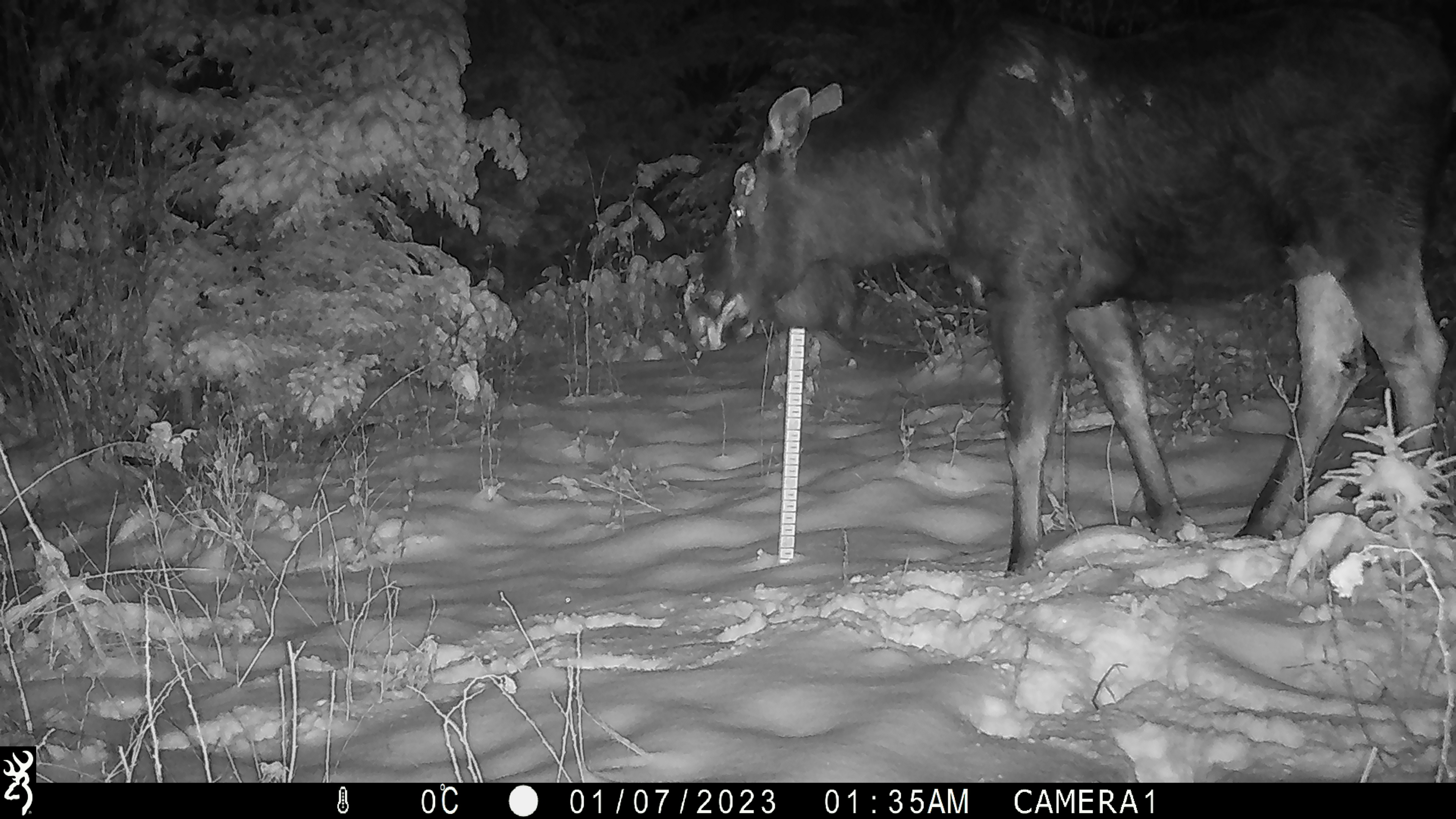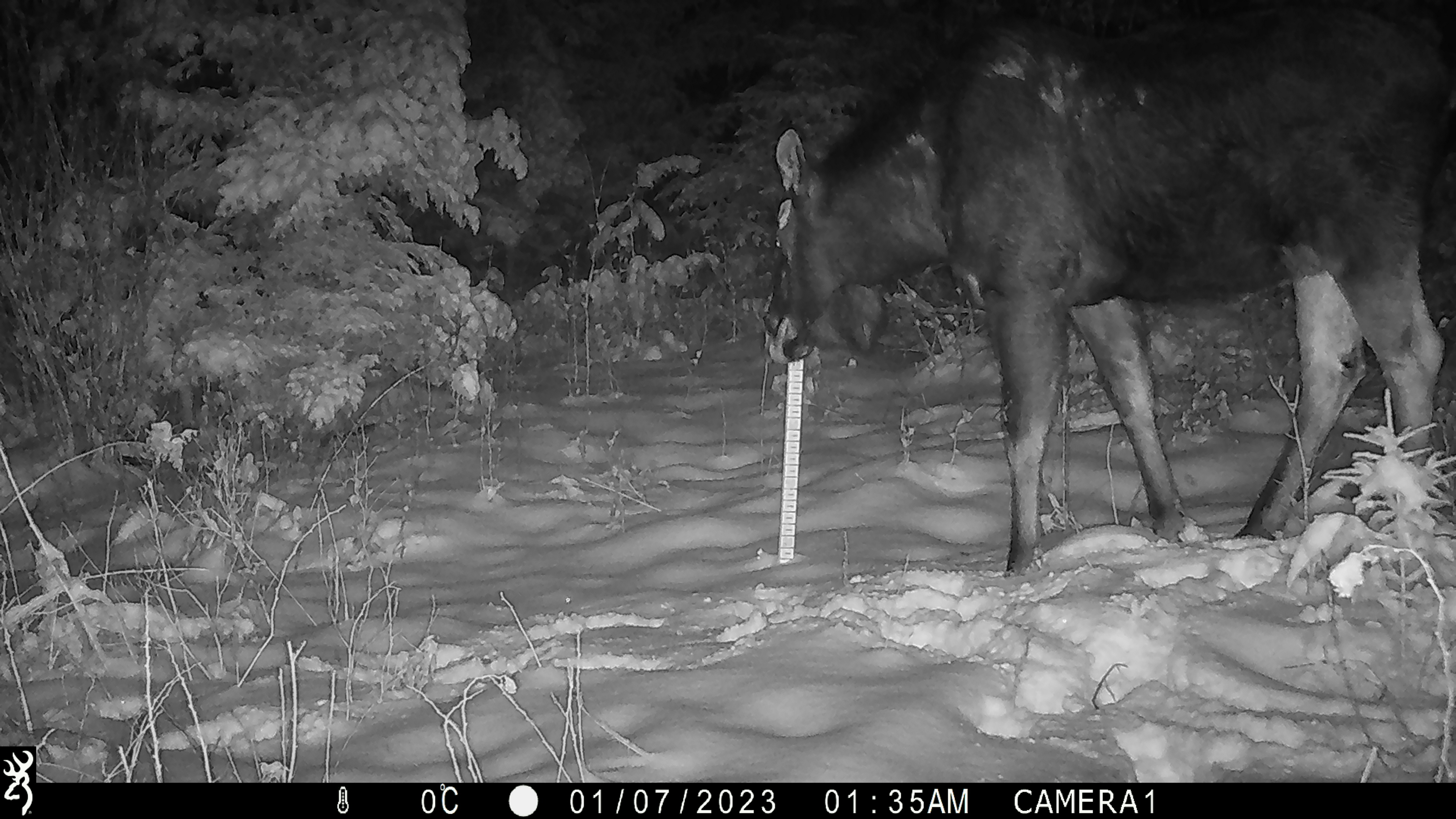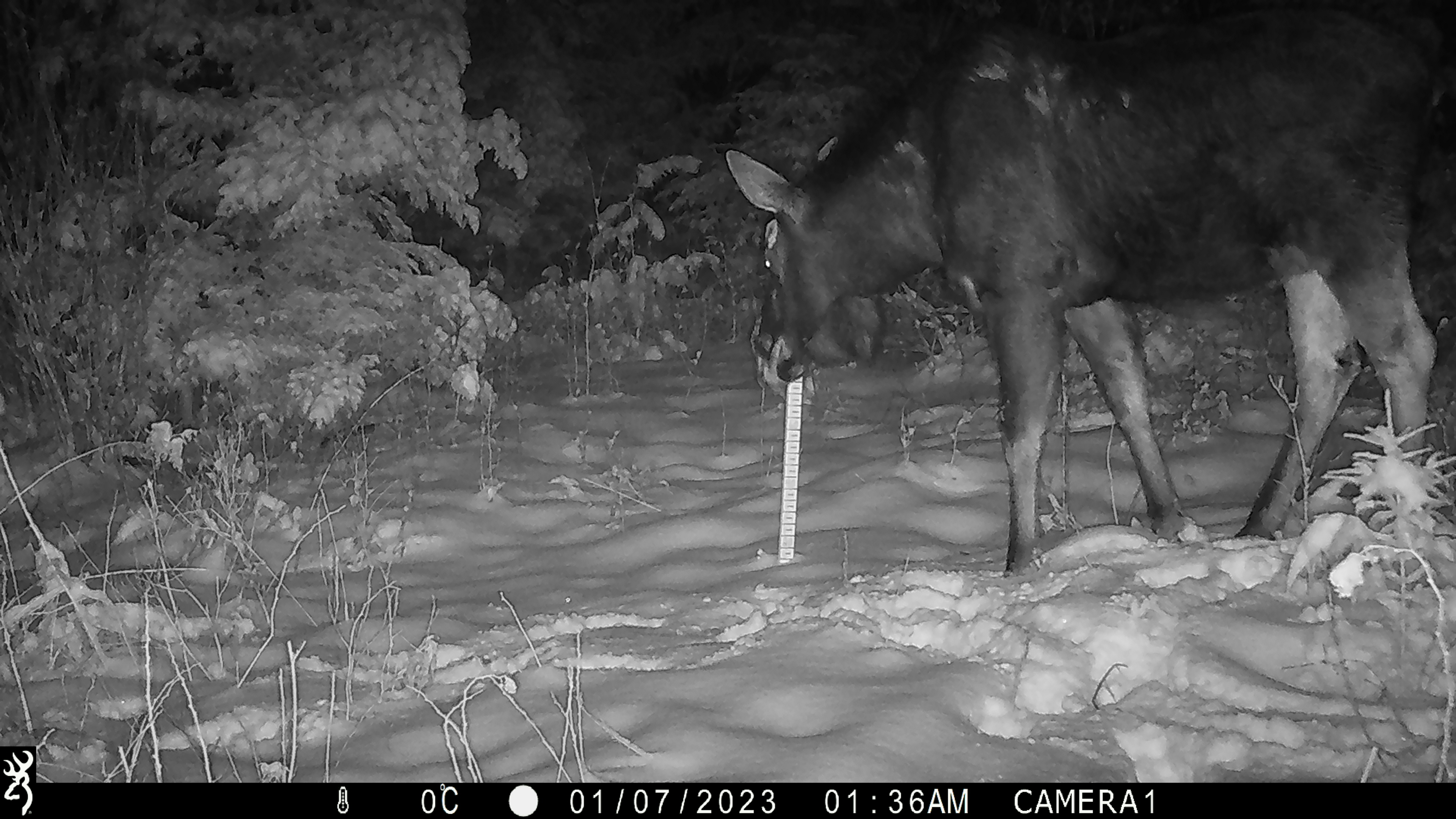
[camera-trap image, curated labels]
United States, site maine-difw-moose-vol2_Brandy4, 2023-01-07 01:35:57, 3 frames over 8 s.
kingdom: Animalia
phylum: Chordata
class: Mammalia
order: Artiodactyla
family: Cervidae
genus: Alces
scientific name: Alces alces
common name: moose